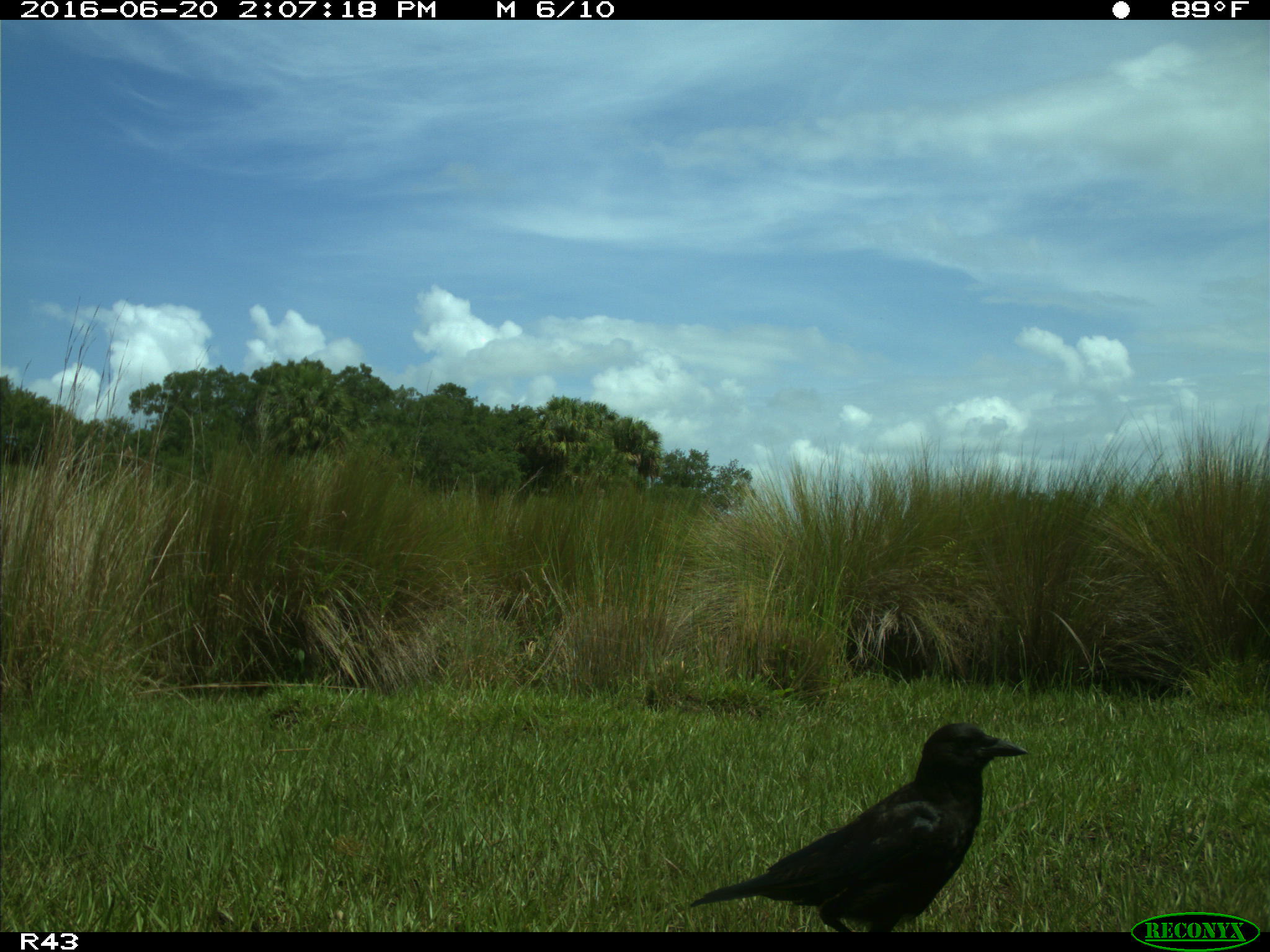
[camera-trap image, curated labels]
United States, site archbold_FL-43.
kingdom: Animalia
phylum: Chordata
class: Aves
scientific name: Aves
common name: birds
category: unidentified bird